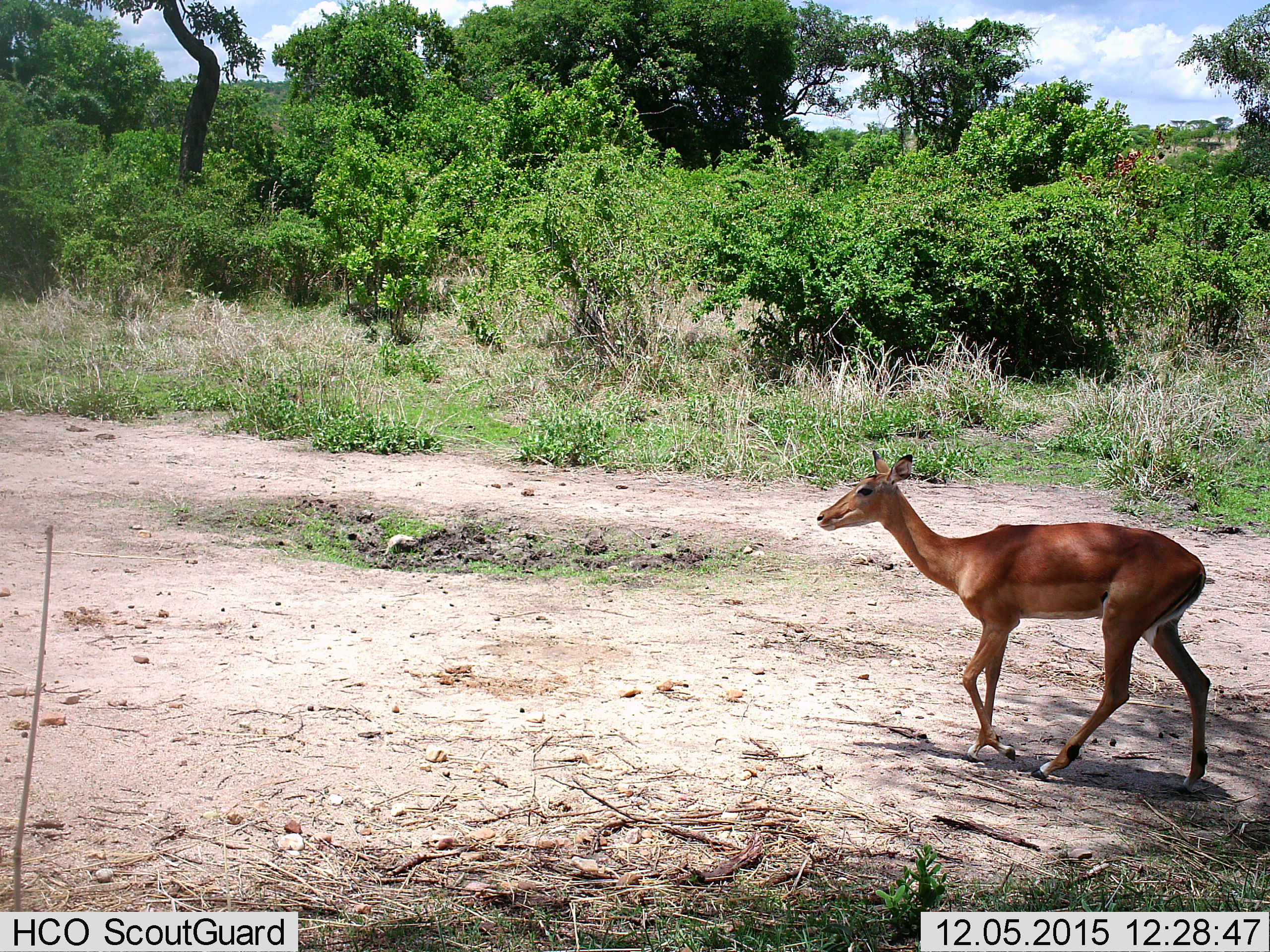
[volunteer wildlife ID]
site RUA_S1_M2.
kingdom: Animalia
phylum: Chordata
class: Mammalia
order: Artiodactyla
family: Bovidae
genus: Aepyceros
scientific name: Aepyceros melampus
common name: impala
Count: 1.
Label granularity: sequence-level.